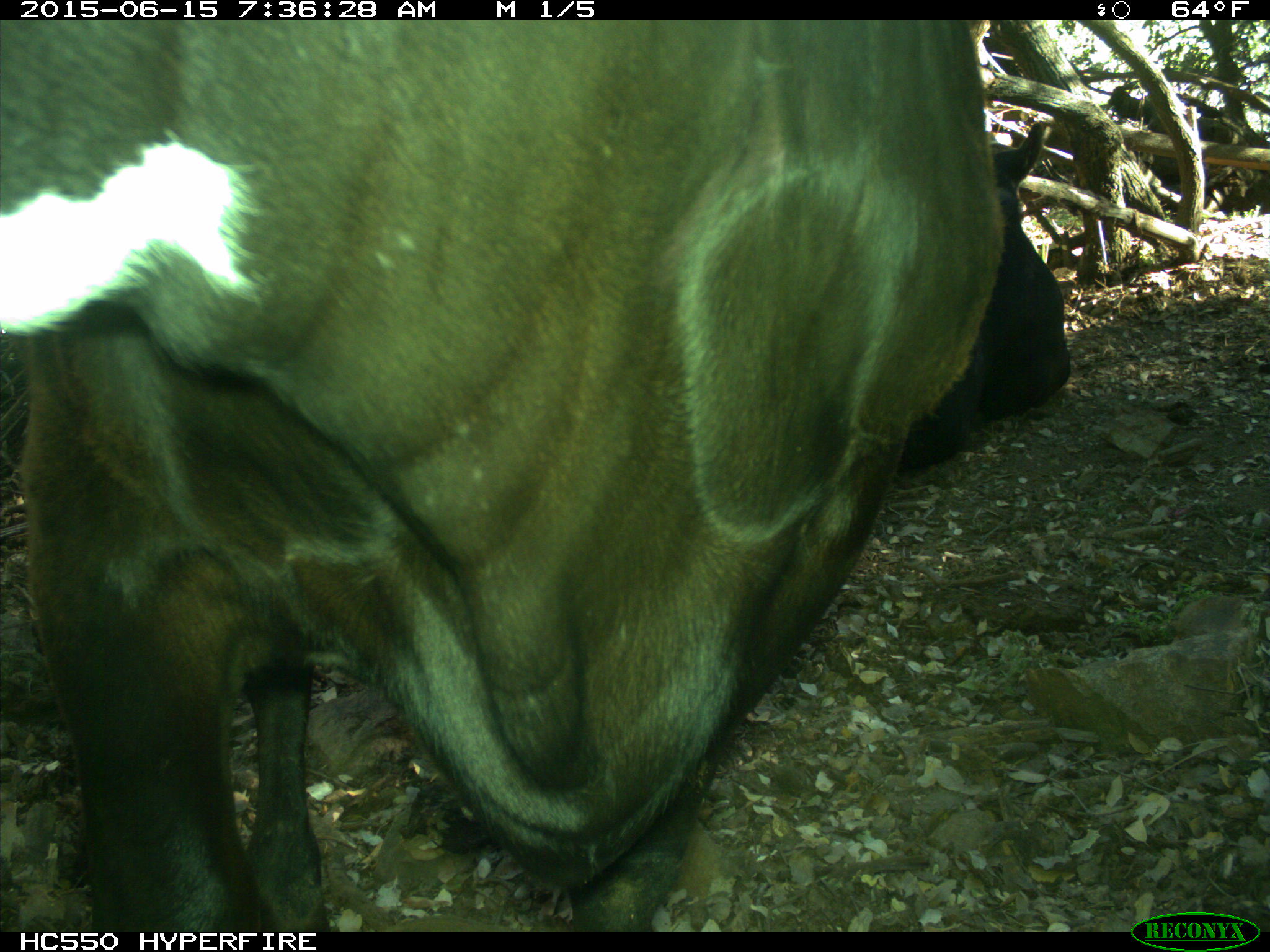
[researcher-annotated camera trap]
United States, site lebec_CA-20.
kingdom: Animalia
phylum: Chordata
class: Mammalia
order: Artiodactyla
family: Bovidae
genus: Bos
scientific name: Bos taurus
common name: domestic cow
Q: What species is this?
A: Bos taurus (domestic cow).